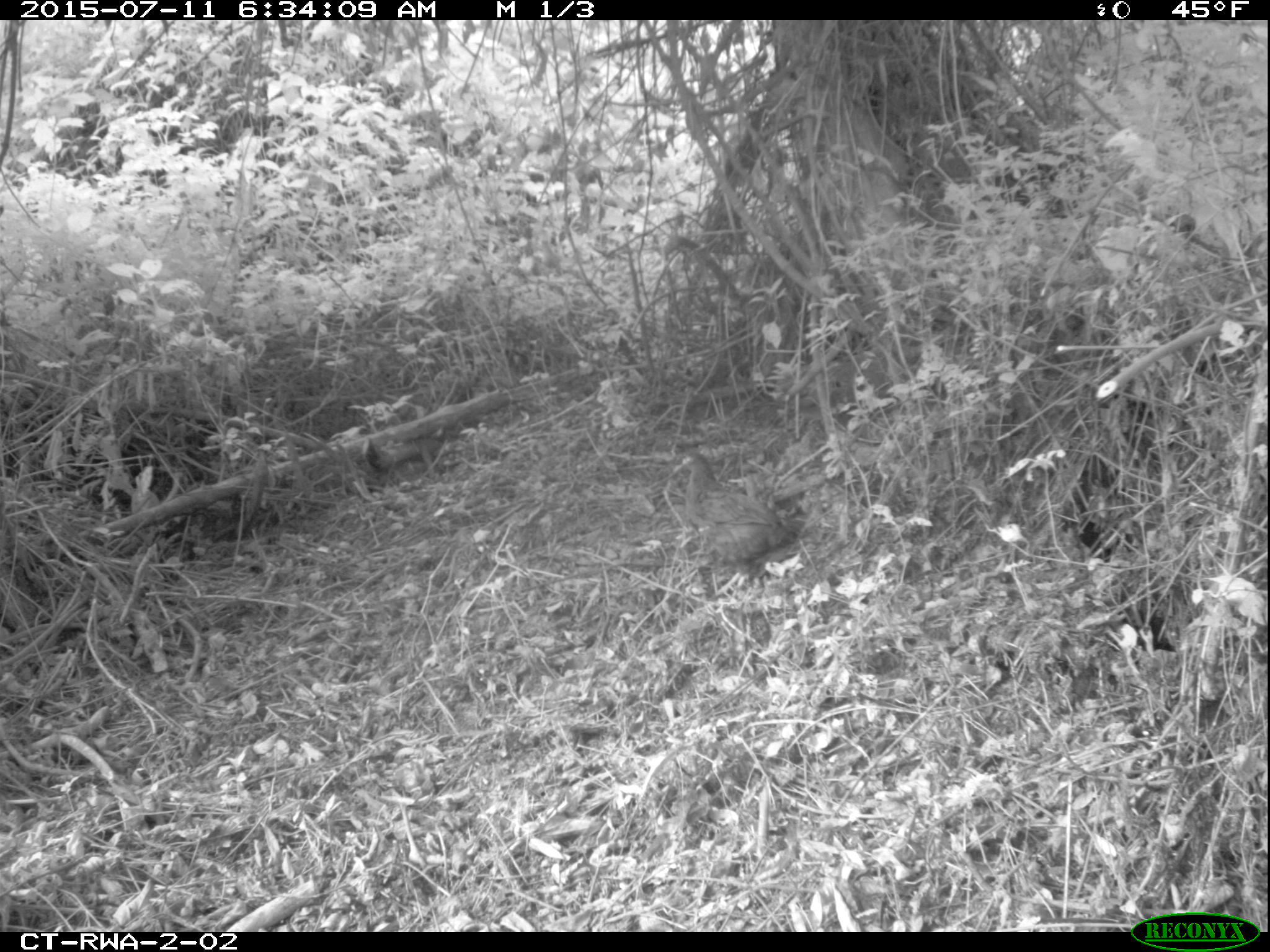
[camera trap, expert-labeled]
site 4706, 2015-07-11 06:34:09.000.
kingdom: Animalia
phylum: Chordata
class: Aves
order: Galliformes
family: Phasianidae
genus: Pternistis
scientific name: Pternistis nobilis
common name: handsome francolin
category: francolinus nobilis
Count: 1.